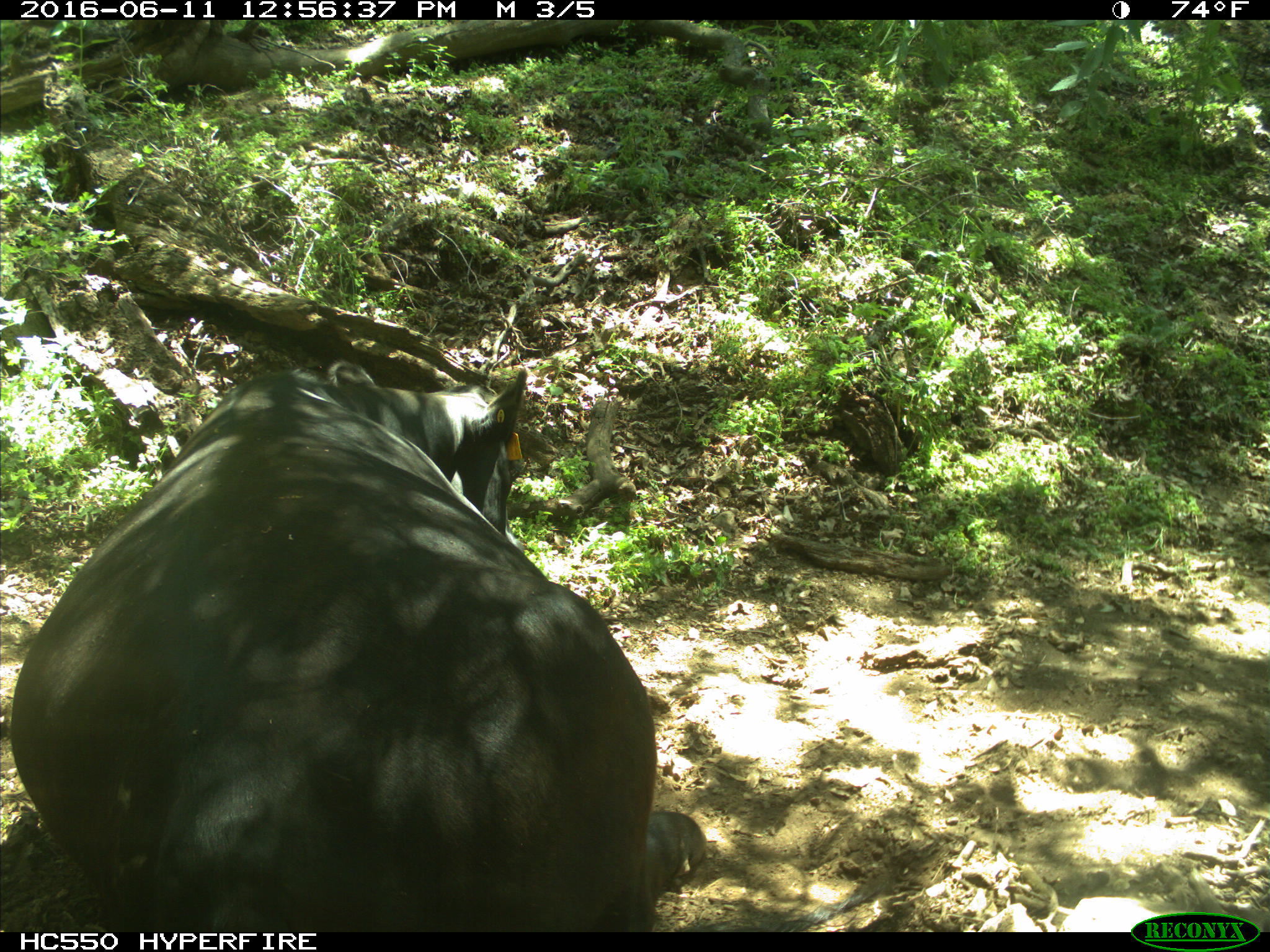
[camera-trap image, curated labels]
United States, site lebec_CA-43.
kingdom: Animalia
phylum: Chordata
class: Mammalia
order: Artiodactyla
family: Bovidae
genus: Bos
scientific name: Bos taurus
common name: domestic cow